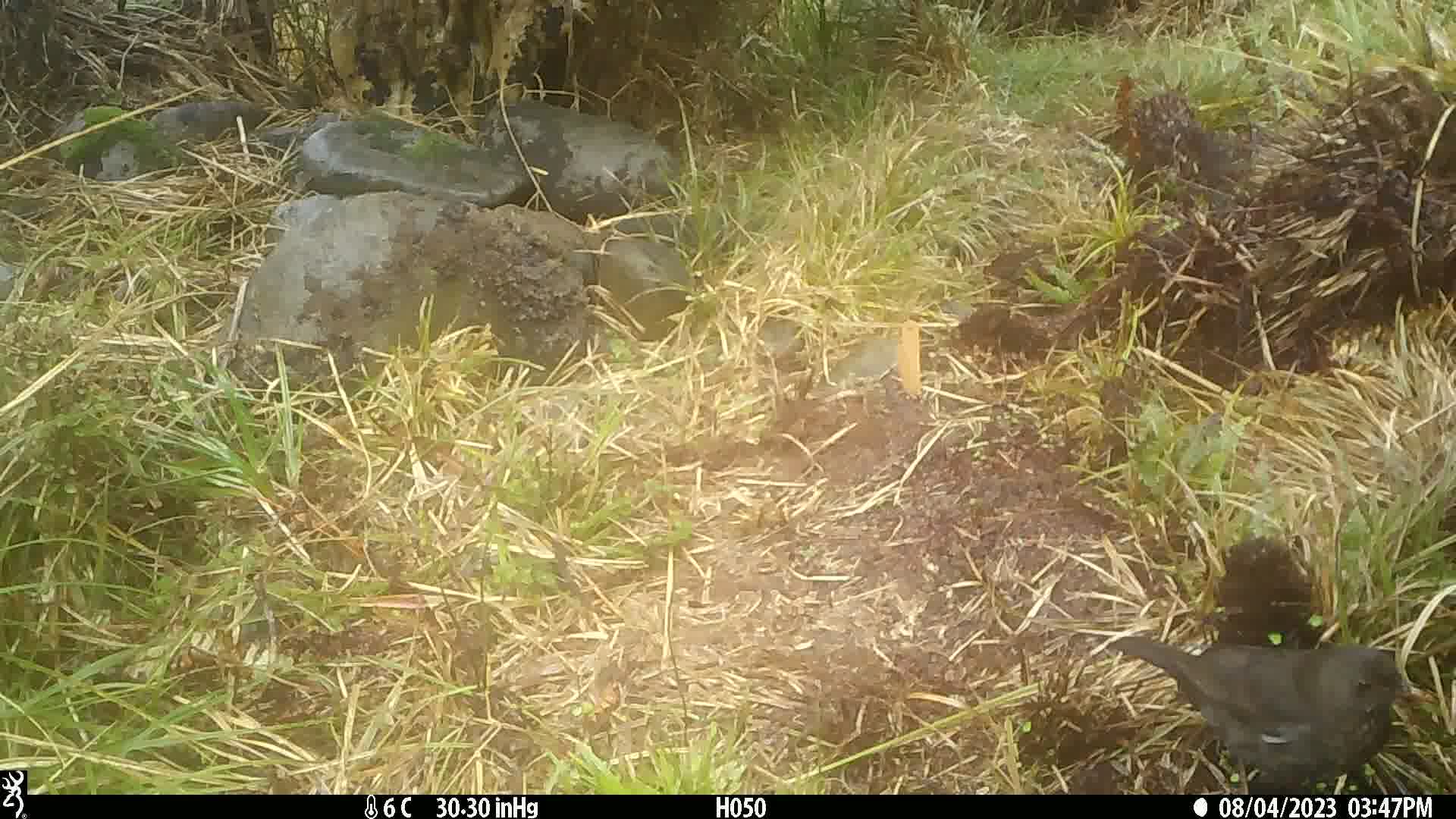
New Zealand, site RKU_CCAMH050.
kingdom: Animalia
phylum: Chordata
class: Aves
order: Passeriformes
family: Turdidae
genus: Turdus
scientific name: Turdus merula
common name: eurasian blackbird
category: blackbird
Blackbird (eurasian blackbird) (Turdus merula).